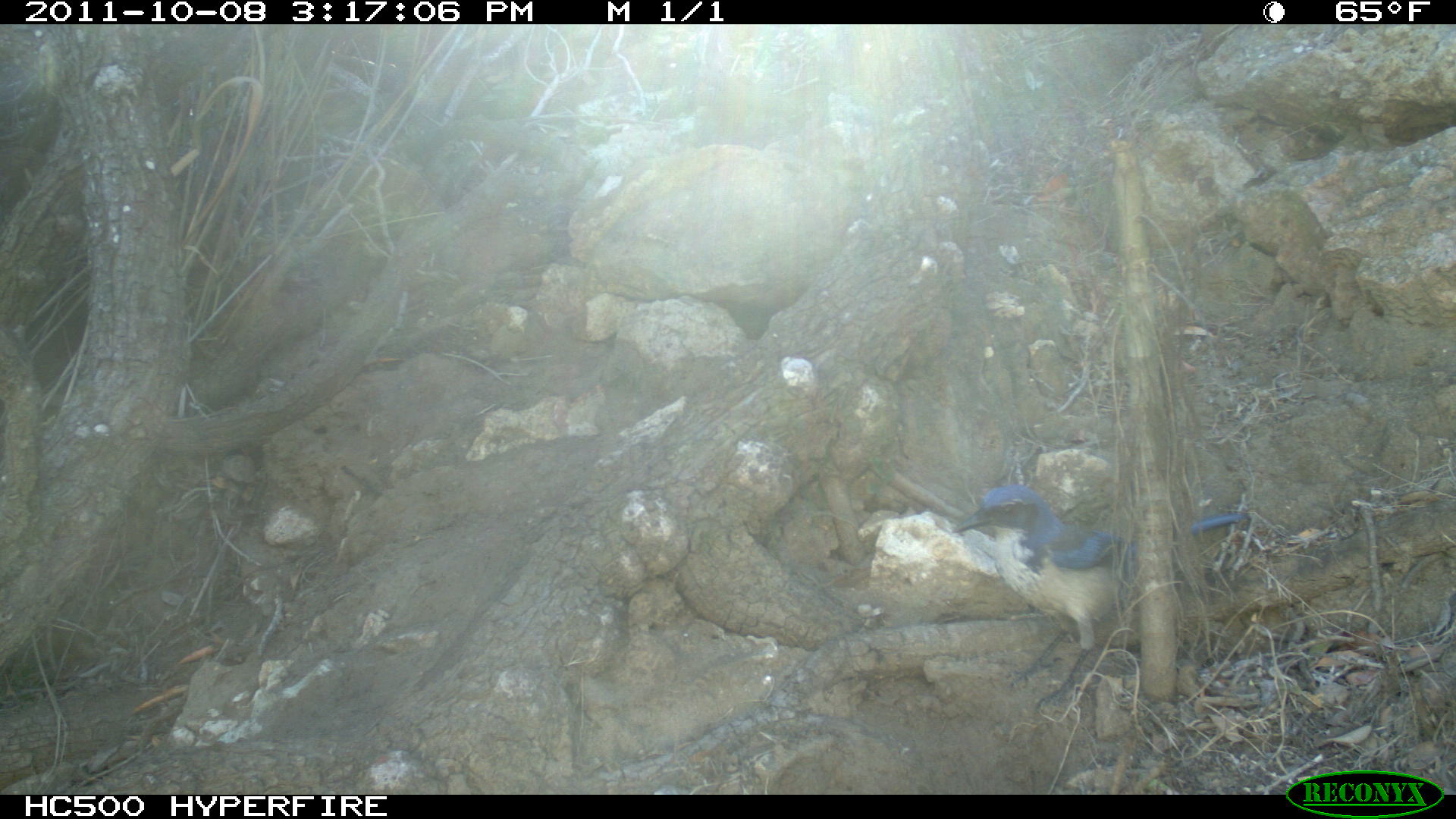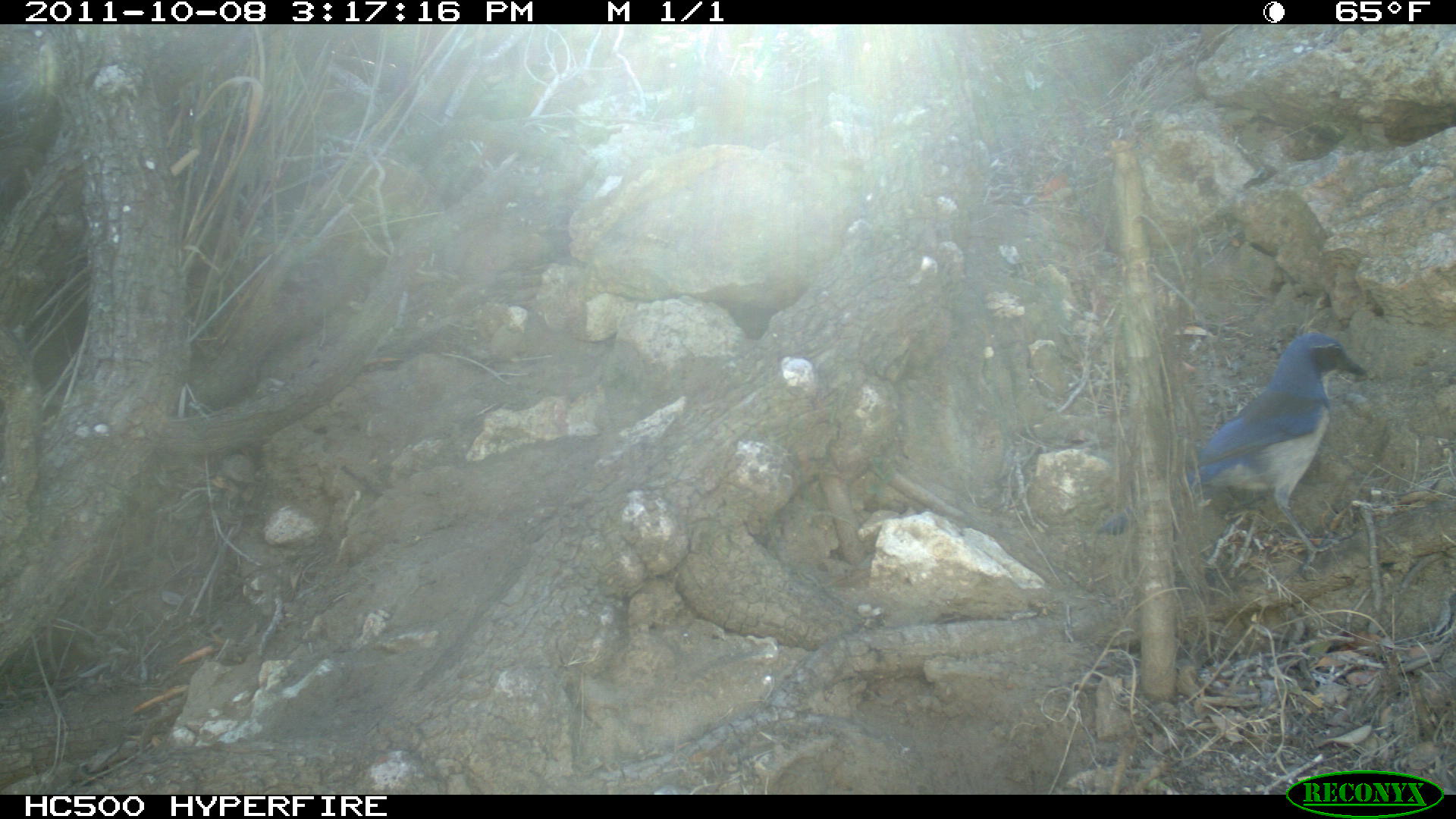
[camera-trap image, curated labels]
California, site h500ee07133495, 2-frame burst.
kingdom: Animalia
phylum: Chordata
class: Aves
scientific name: Aves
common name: bird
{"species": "bird (Aves)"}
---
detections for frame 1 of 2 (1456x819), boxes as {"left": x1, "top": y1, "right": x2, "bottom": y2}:
bird: {"left": 950, "top": 482, "right": 1250, "bottom": 713}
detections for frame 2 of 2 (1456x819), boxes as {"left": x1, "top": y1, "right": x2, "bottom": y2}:
bird: {"left": 1097, "top": 333, "right": 1367, "bottom": 577}